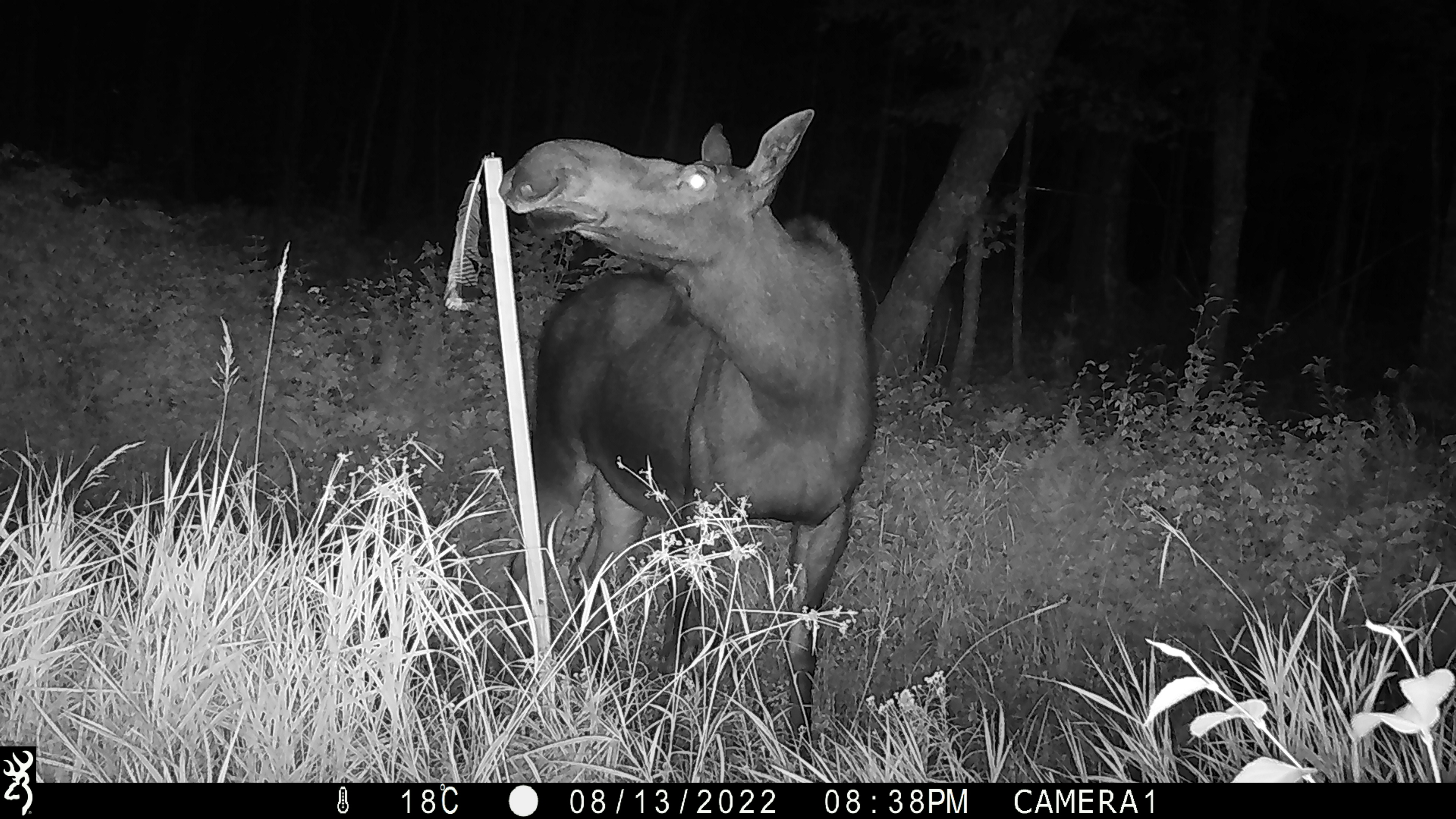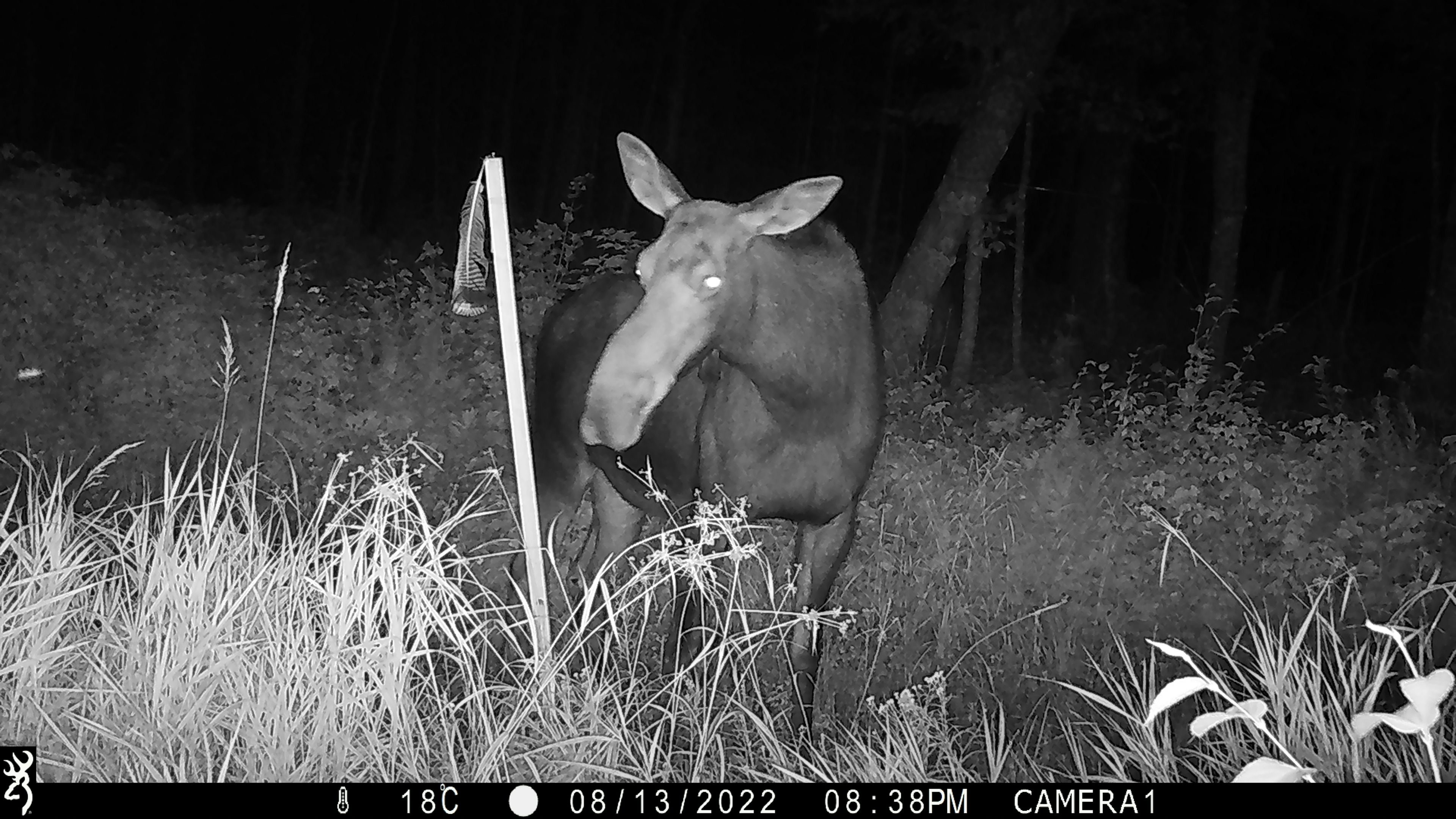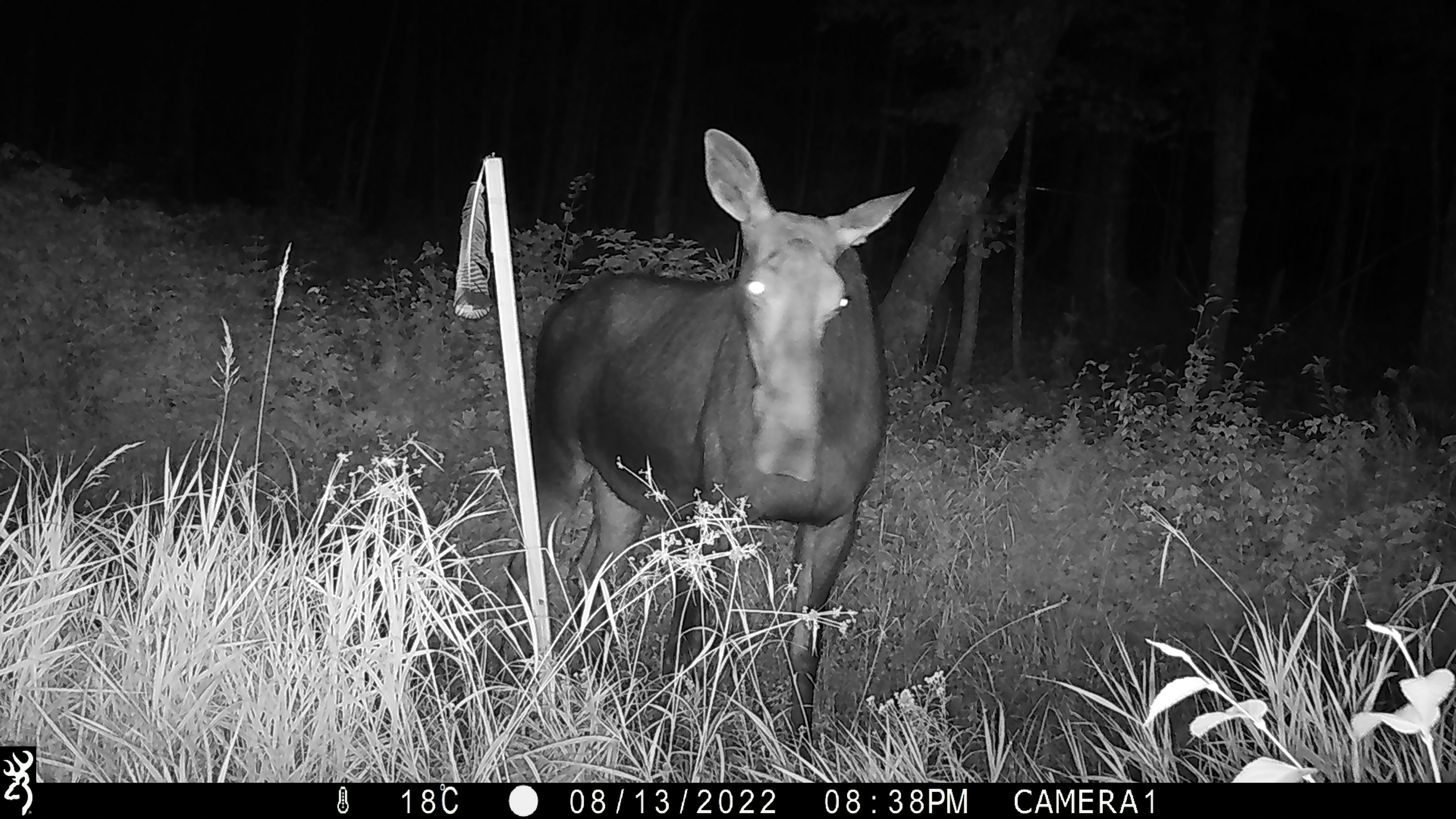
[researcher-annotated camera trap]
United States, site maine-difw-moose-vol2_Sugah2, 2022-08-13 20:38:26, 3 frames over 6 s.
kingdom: Animalia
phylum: Chordata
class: Mammalia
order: Artiodactyla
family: Cervidae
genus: Alces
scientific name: Alces alces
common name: moose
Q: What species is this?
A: Moose (Alces alces).